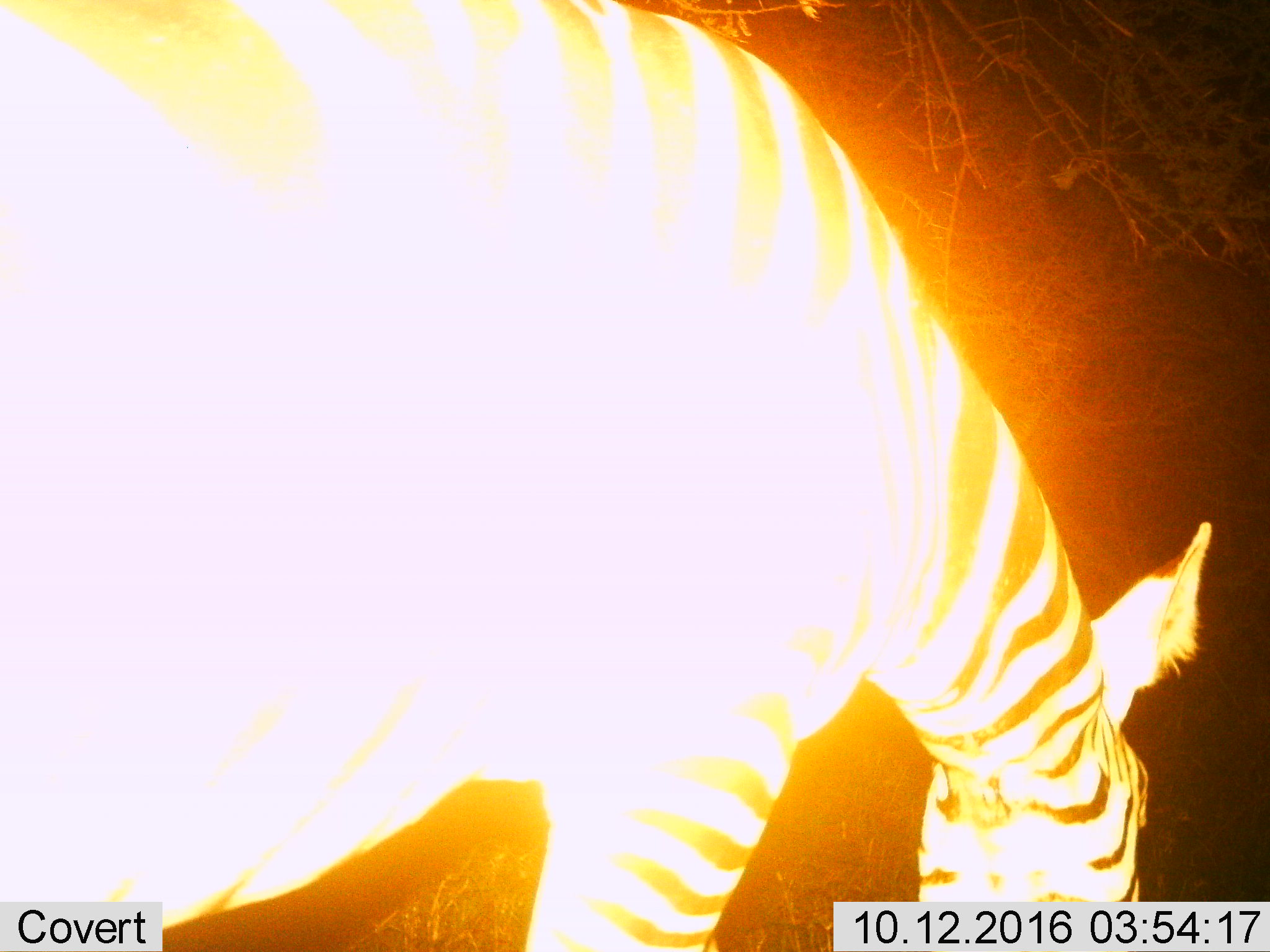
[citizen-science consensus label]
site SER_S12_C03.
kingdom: Animalia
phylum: Chordata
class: Mammalia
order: Perissodactyla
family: Equidae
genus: Equus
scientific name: Equus quagga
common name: plains zebra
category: zebraplains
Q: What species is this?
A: Zebraplains (plains zebra) (Equus quagga).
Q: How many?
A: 1.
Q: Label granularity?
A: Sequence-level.